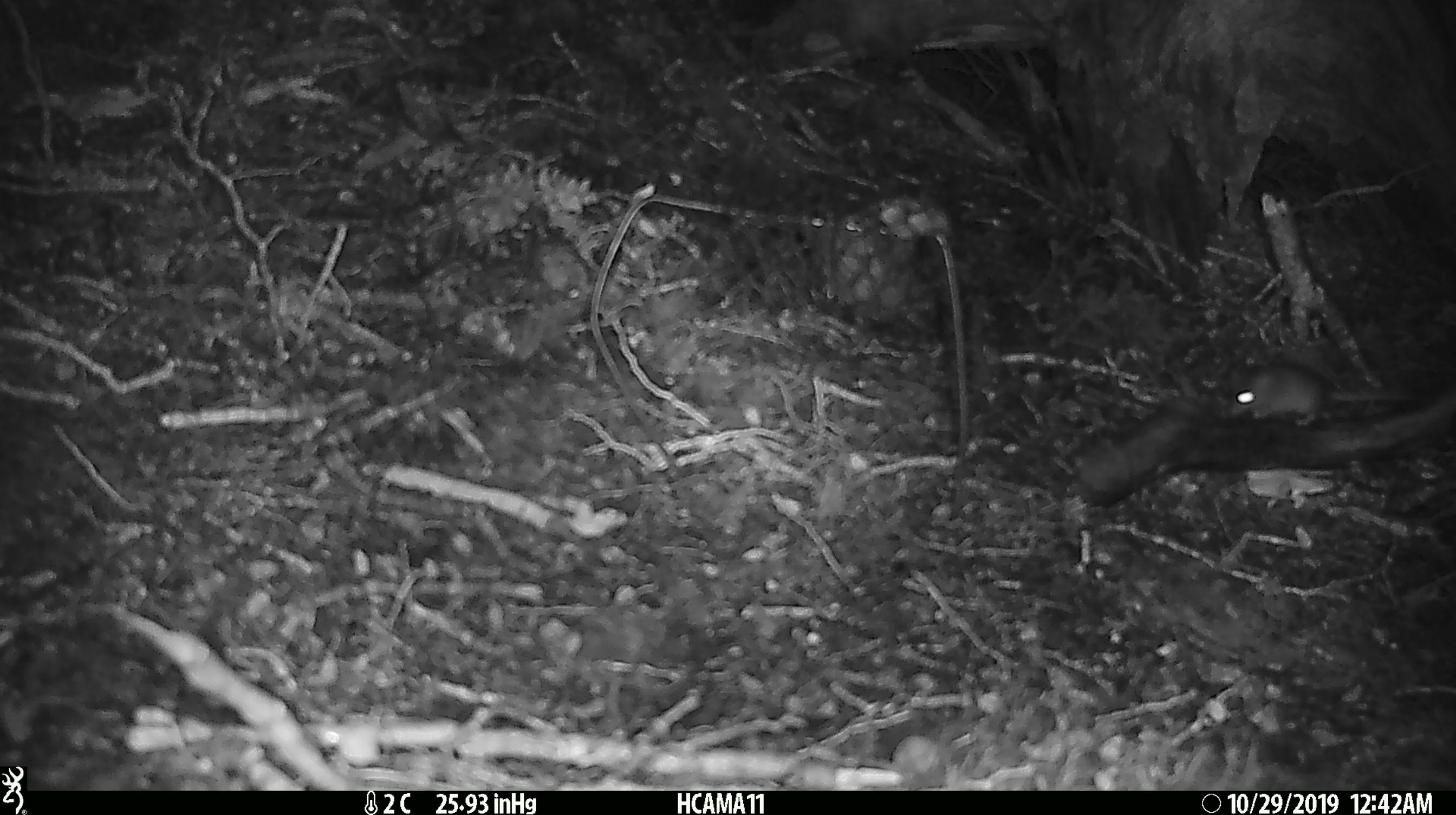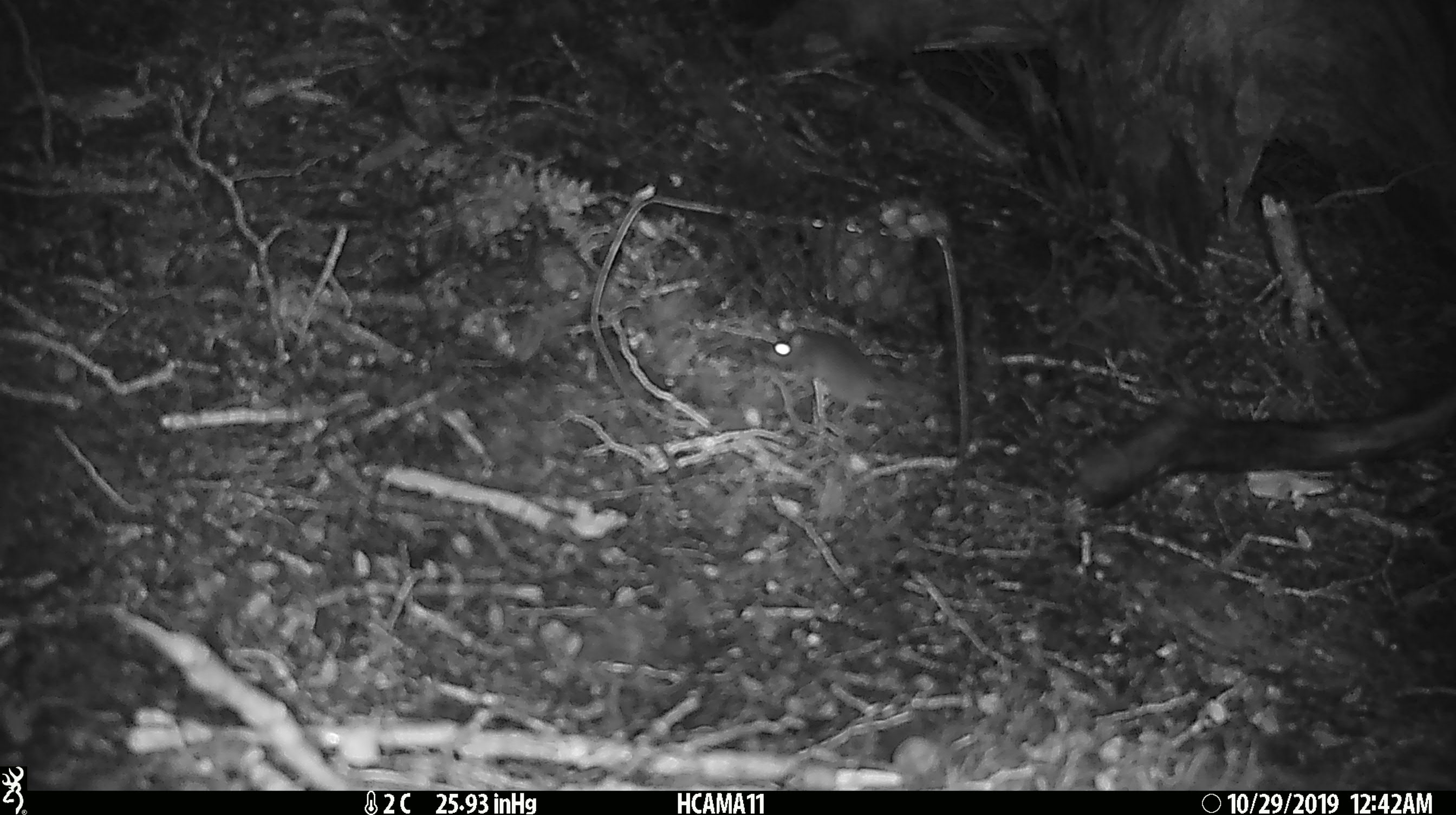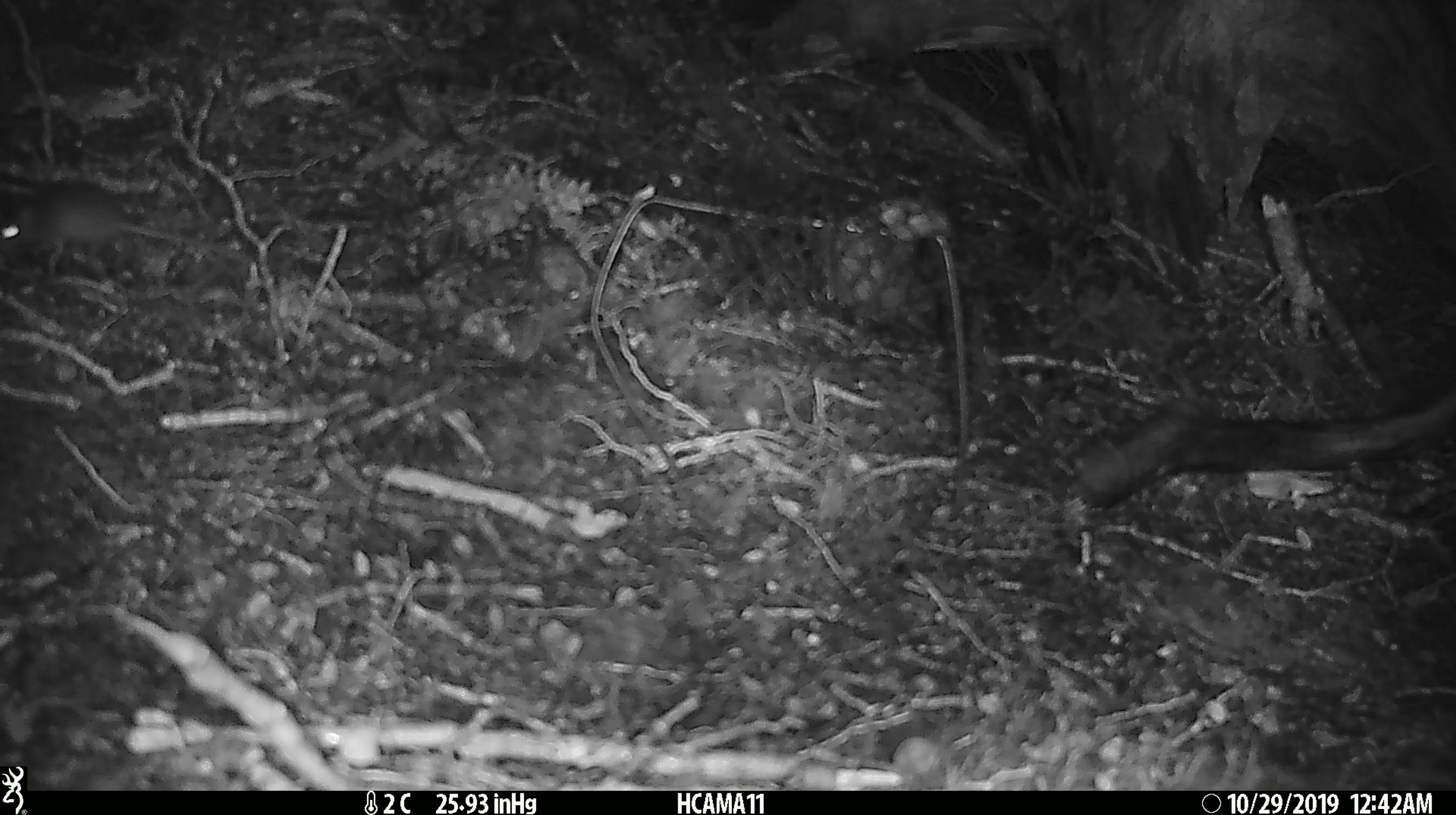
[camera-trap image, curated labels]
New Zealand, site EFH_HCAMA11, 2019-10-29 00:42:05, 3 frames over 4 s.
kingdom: Animalia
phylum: Chordata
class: Mammalia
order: Rodentia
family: Muridae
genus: Mus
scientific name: Mus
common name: mouse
Mouse (Mus).